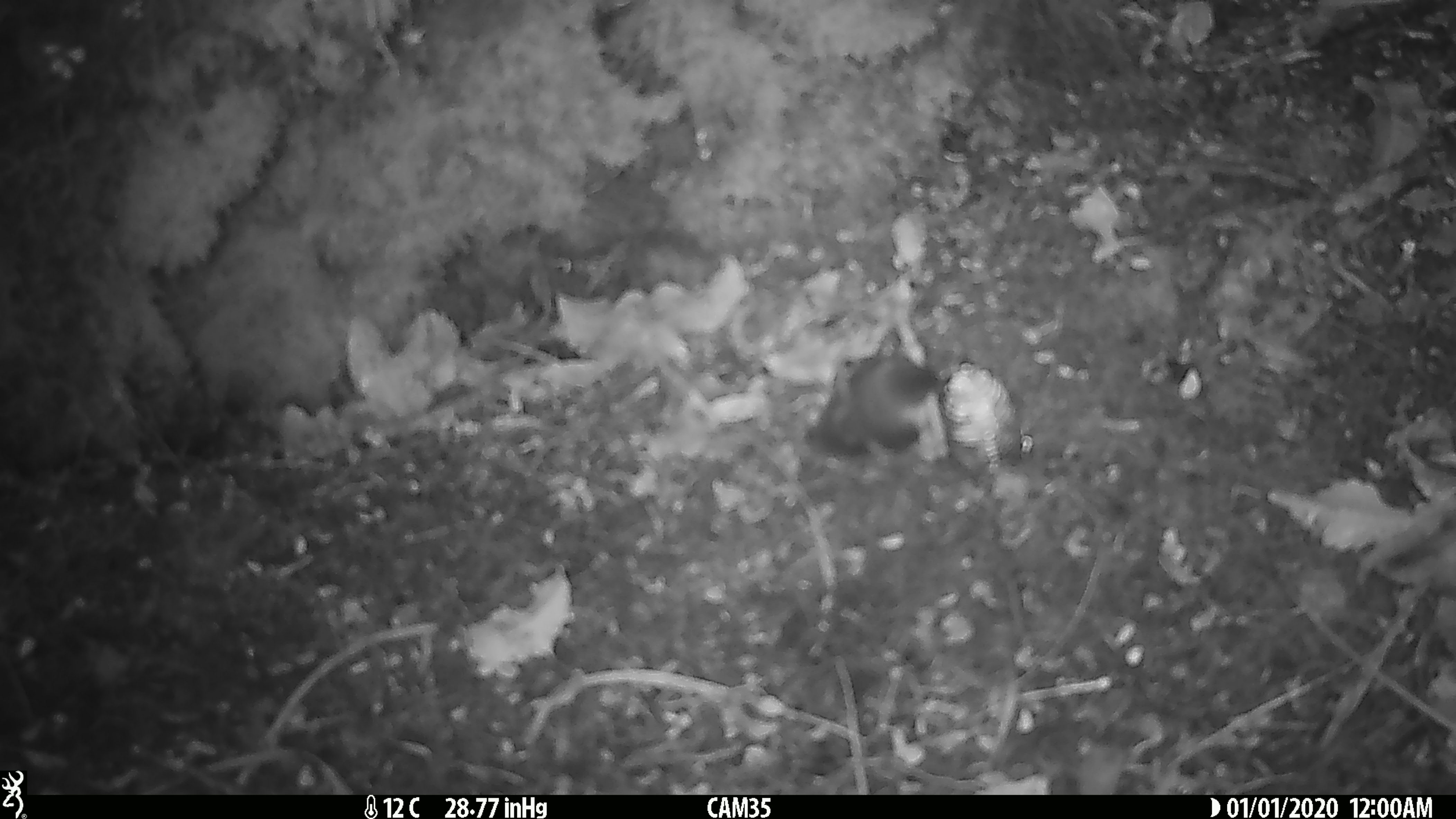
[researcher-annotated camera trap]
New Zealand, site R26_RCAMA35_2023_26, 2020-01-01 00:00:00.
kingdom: Animalia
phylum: Chordata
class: Aves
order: Passeriformes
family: Acanthisittidae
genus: Acanthisitta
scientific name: Acanthisitta chloris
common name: rifleman